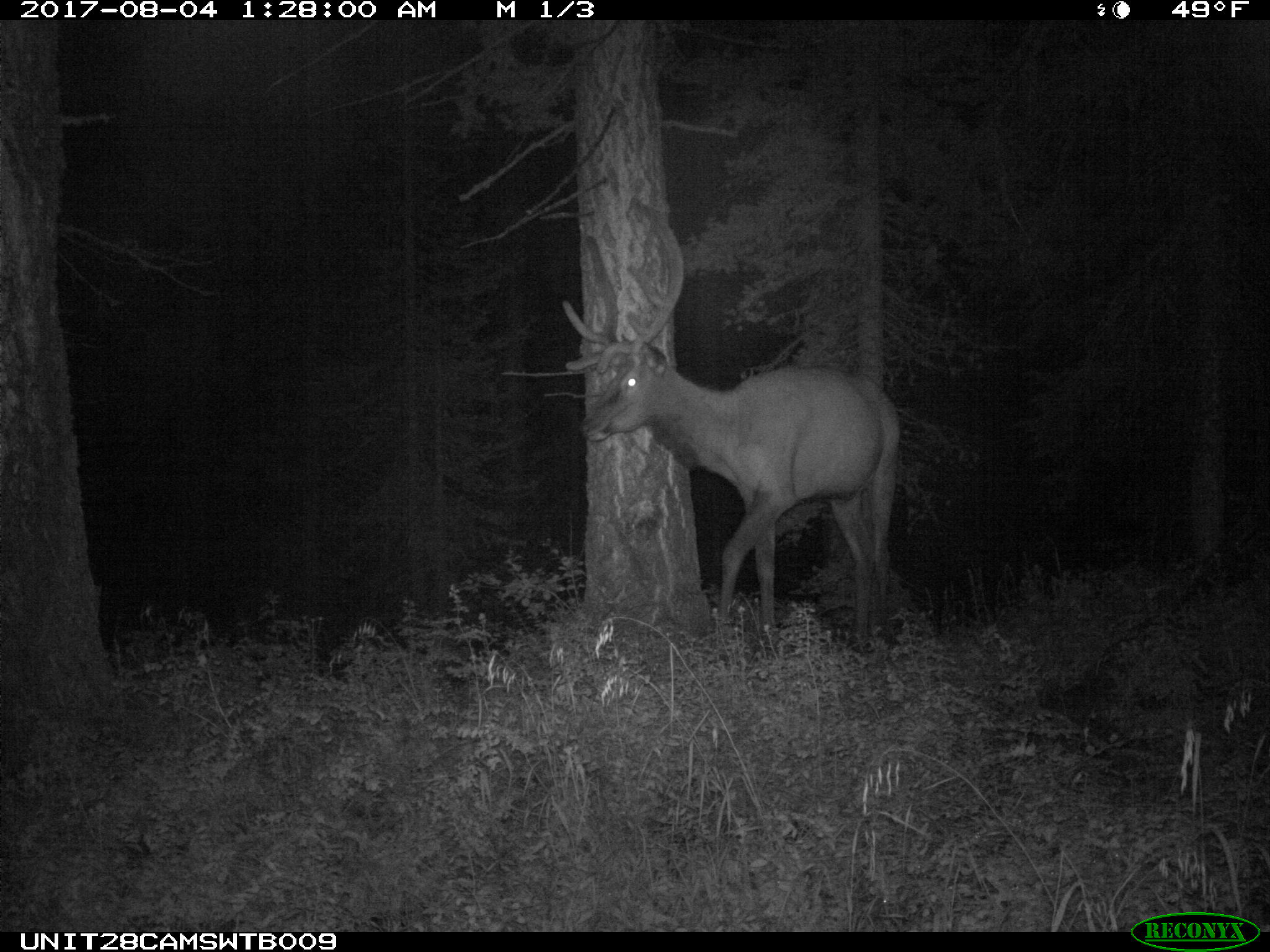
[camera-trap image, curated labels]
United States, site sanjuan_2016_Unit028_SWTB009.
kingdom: Animalia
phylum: Chordata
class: Mammalia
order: Artiodactyla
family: Cervidae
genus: Cervus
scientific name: Cervus elaphus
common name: red deer